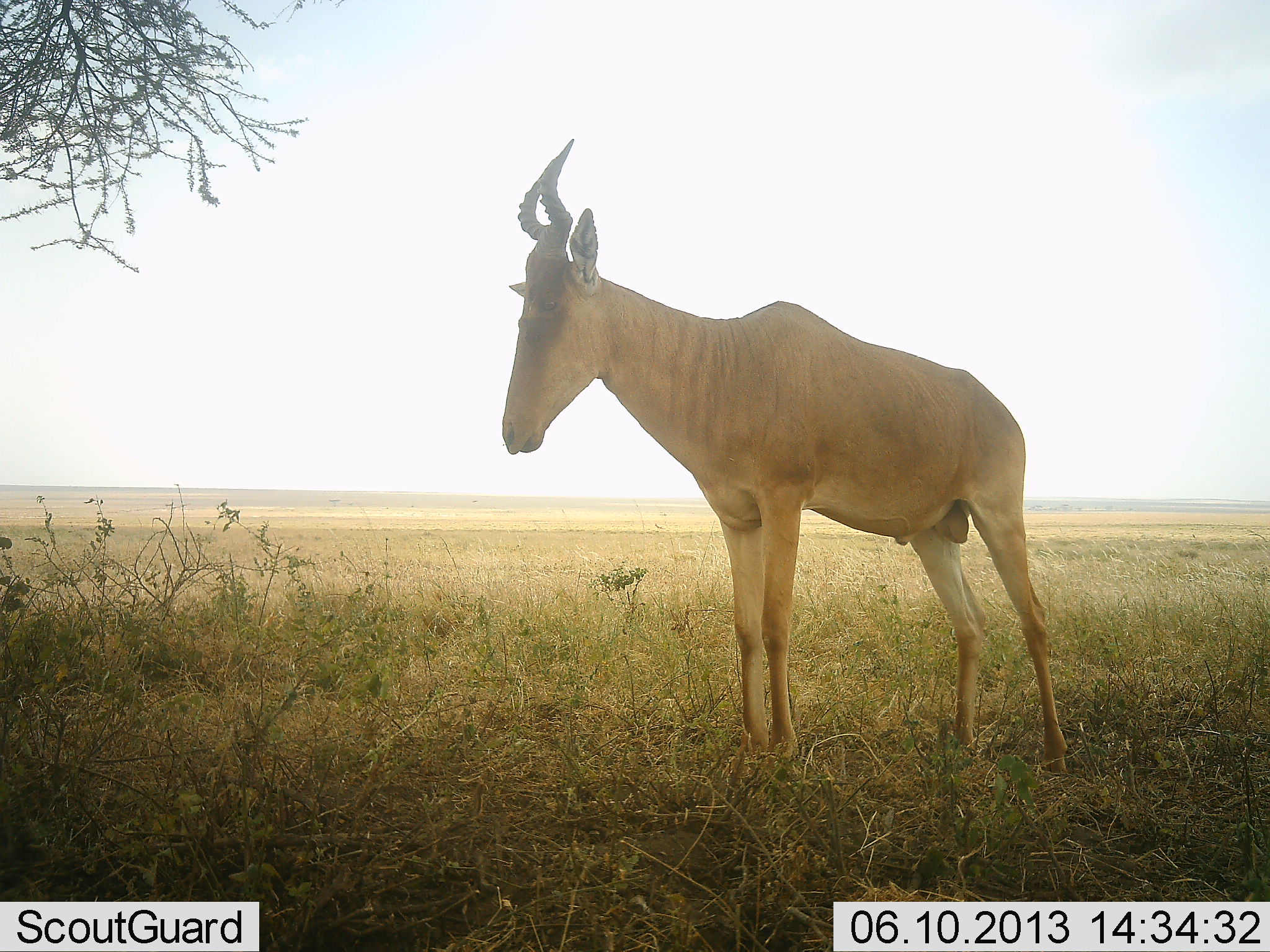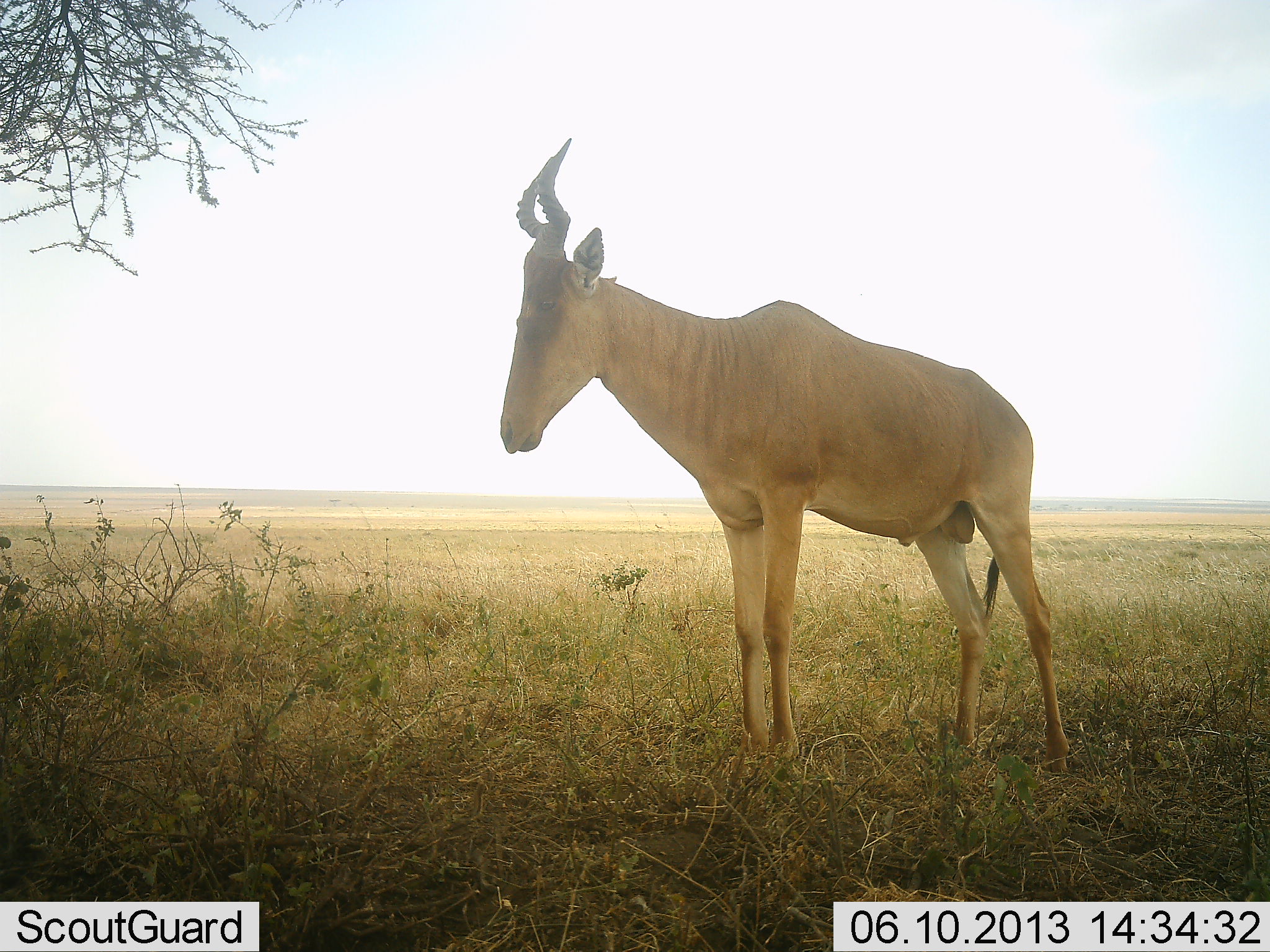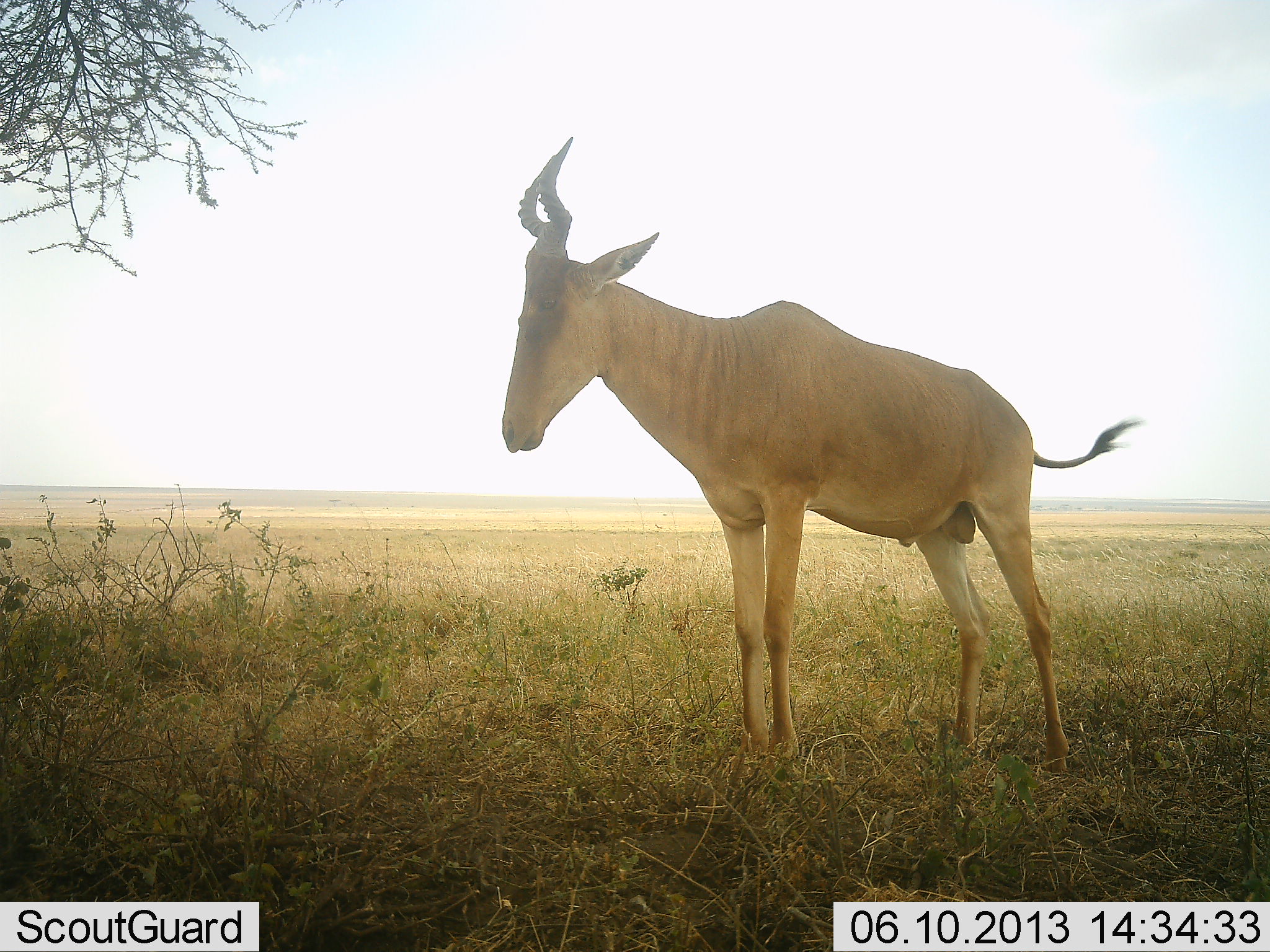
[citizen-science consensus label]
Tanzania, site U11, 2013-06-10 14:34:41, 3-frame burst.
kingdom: Animalia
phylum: Chordata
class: Mammalia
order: Artiodactyla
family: Bovidae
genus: Alcelaphus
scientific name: Alcelaphus buselaphus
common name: hartebeest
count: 1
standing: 100%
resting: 0%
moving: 0%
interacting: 0%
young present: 0%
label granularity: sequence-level